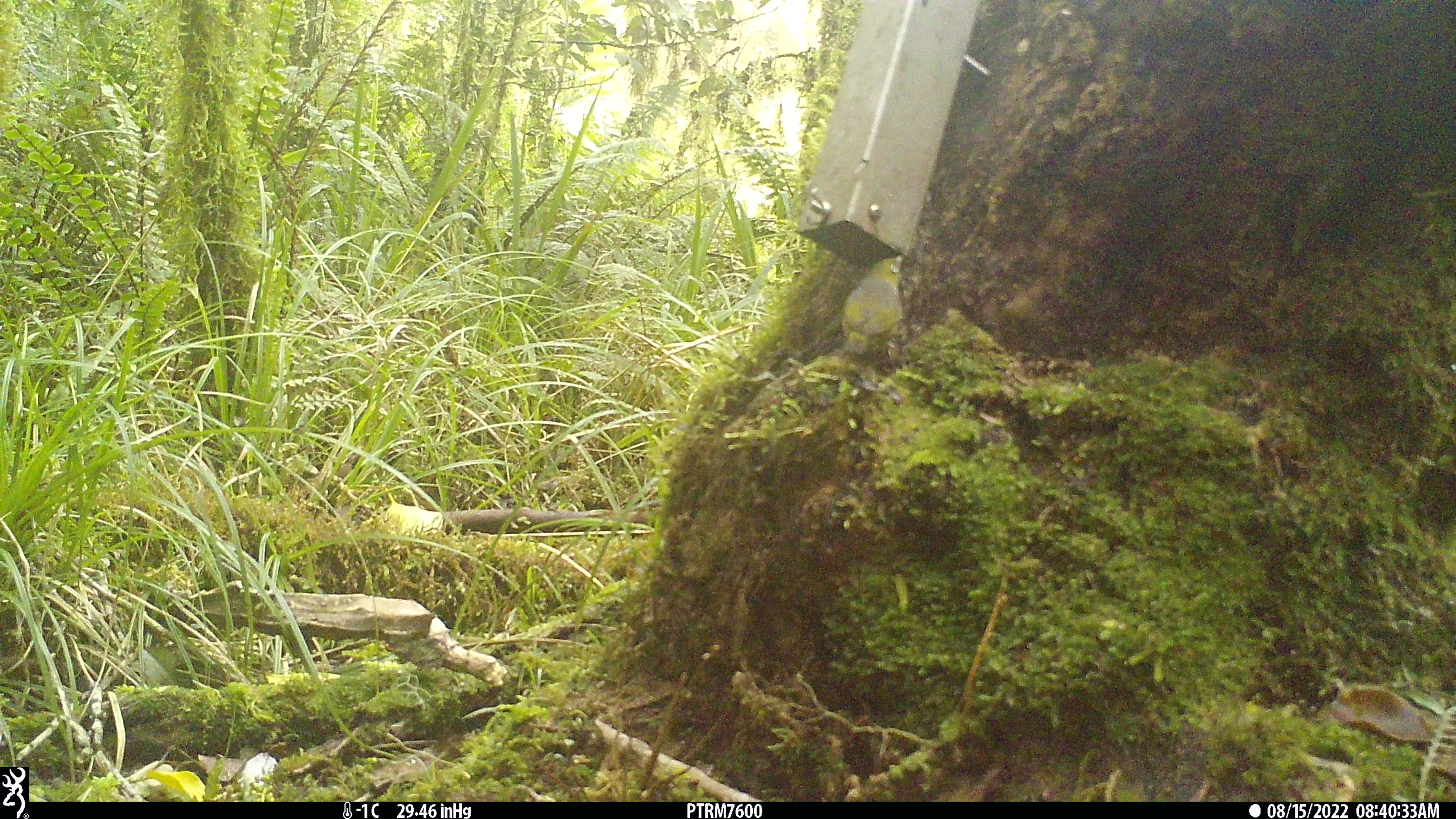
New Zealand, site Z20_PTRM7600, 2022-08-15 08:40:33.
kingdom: Animalia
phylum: Chordata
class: Aves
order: Passeriformes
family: Zosteropidae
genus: Zosterops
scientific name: Zosterops lateralis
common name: silvereye